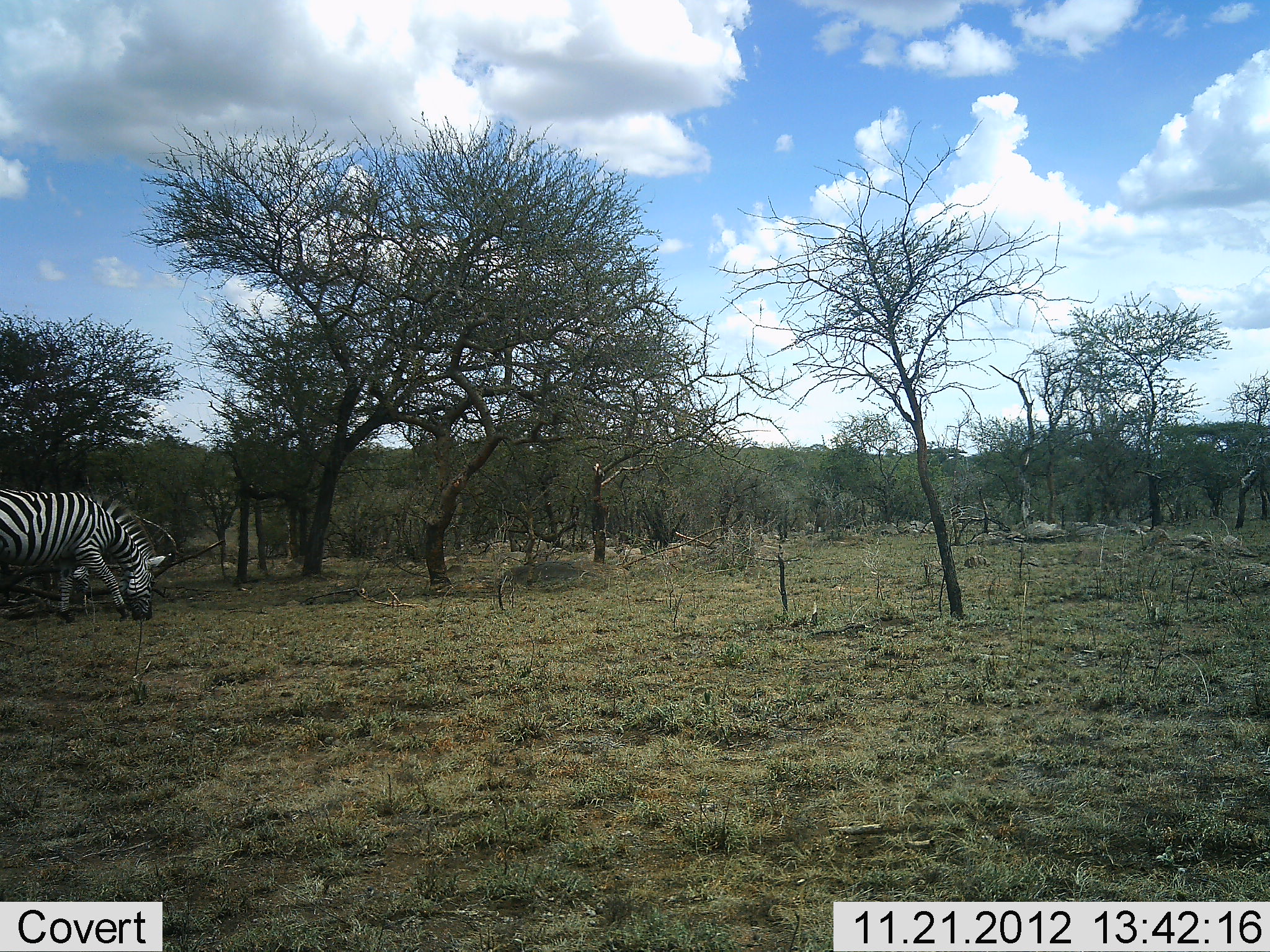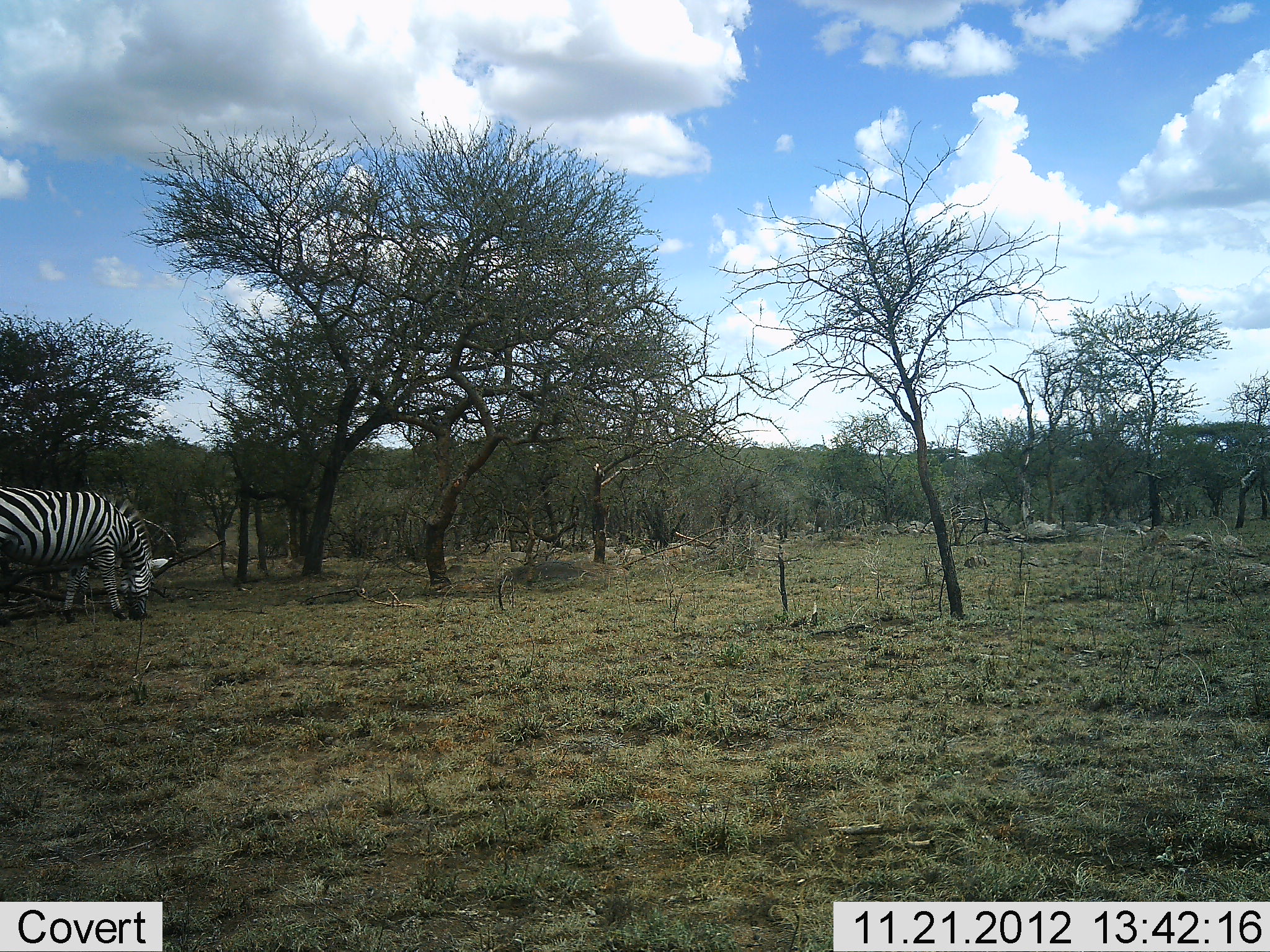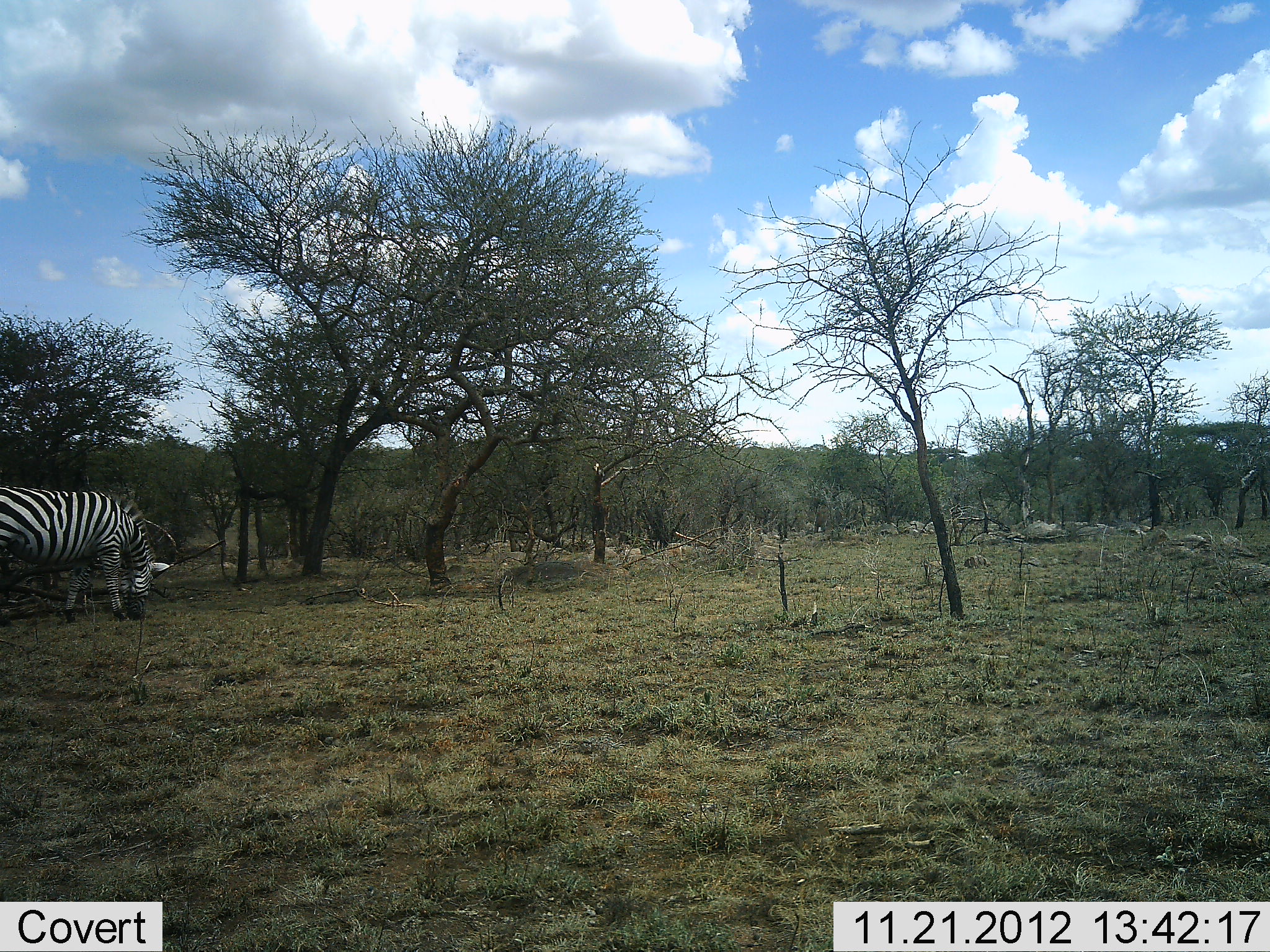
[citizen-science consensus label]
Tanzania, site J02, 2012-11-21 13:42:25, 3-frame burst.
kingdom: Animalia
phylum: Chordata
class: Mammalia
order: Perissodactyla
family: Equidae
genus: Equus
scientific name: Equus quagga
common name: plains zebra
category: zebra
Zebra (plains zebra) (Equus quagga), count 1. Behavior (volunteer vote fractions): standing 20%, resting 0%, moving 10%, interacting 0%. Young present (vote fraction): 0%. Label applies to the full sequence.